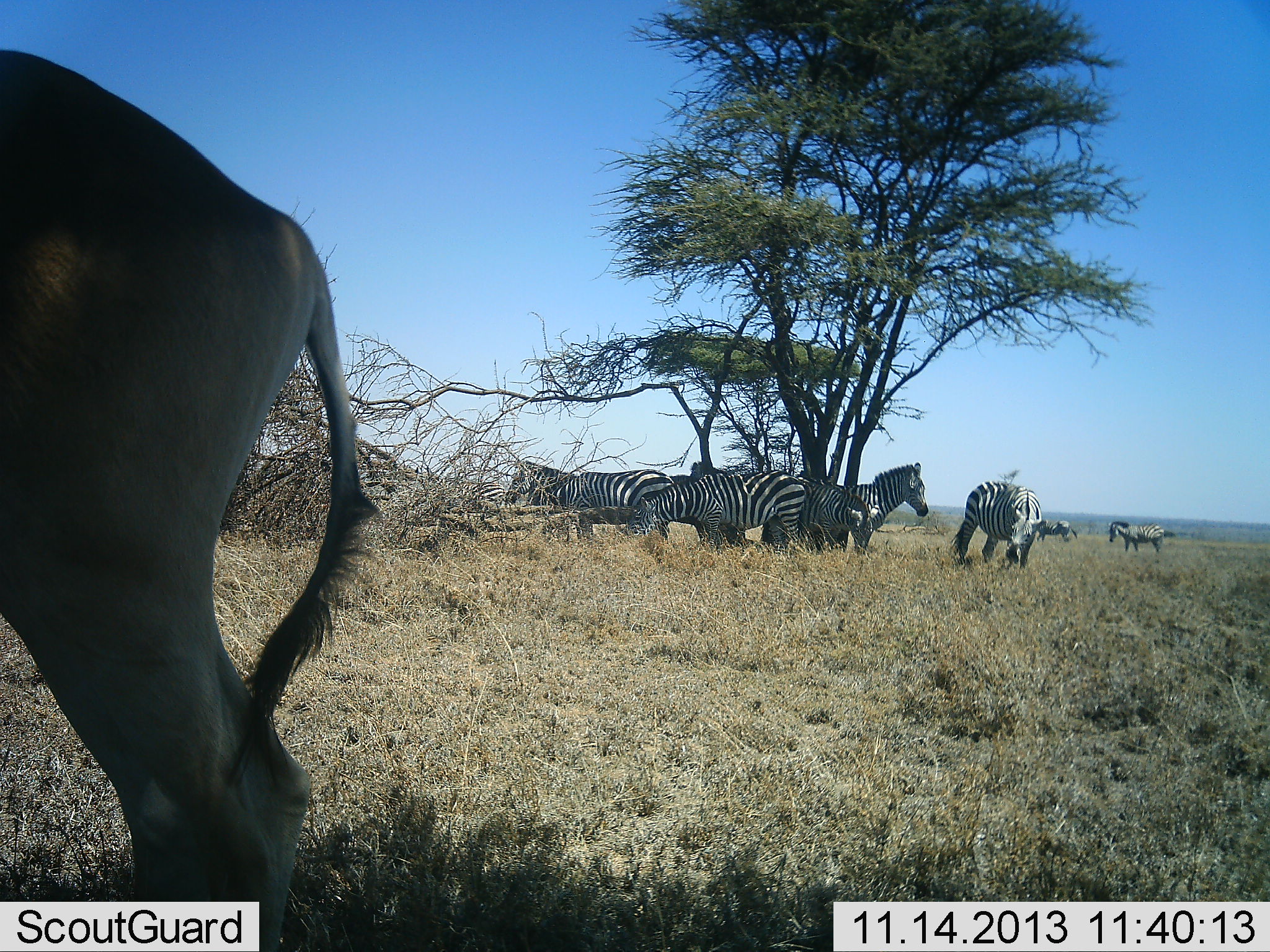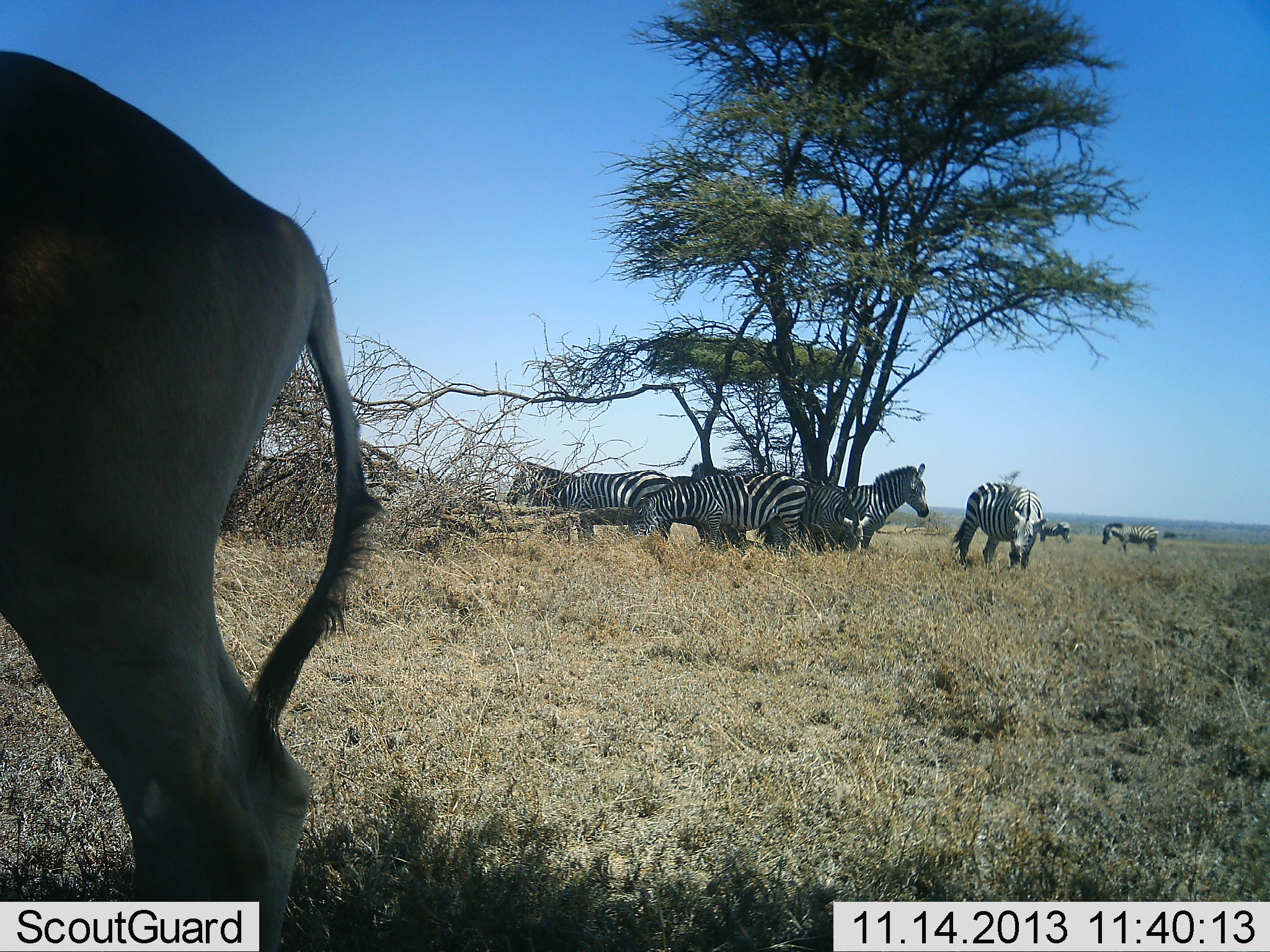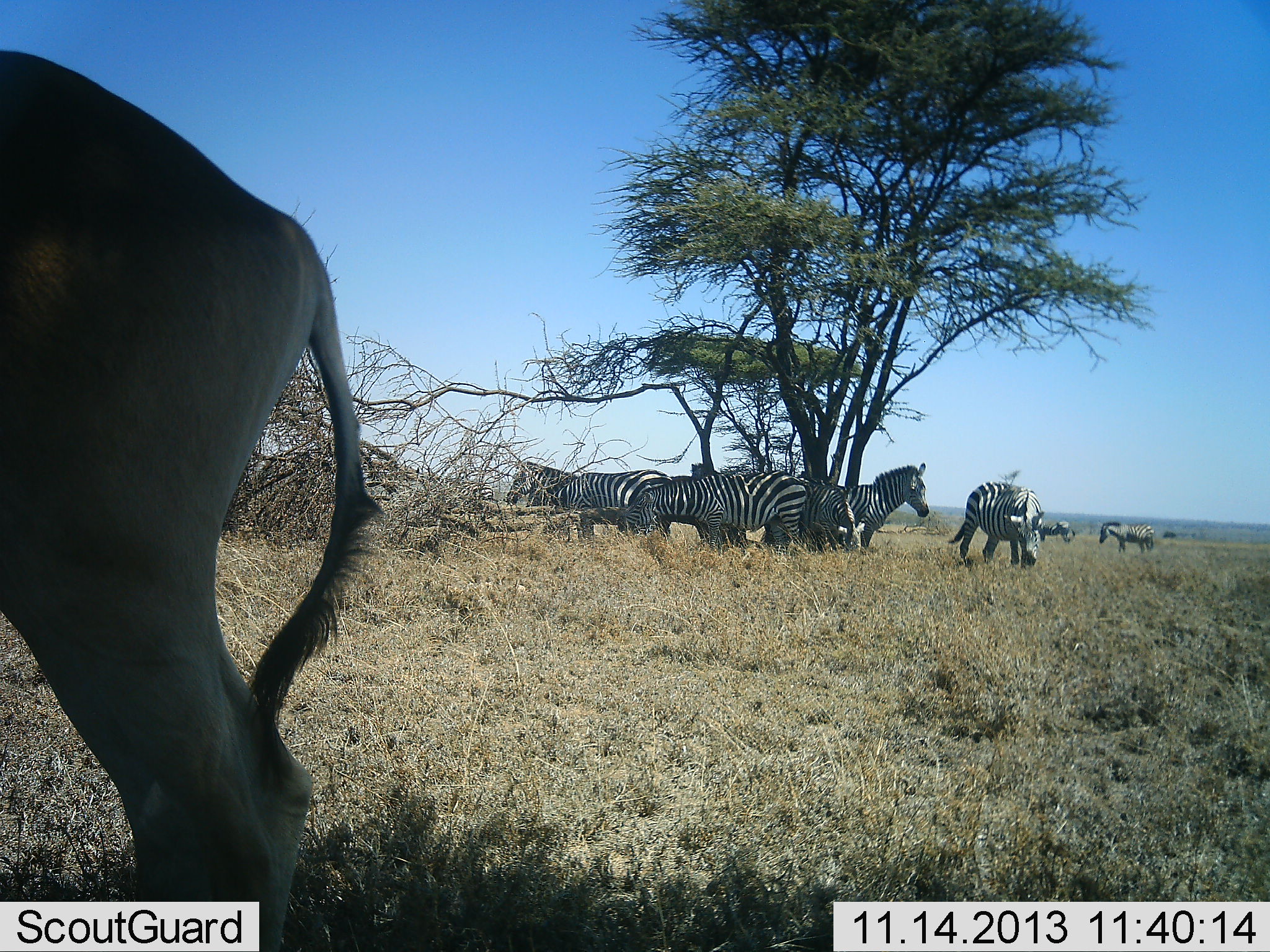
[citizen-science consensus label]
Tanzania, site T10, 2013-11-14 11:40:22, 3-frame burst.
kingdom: Animalia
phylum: Chordata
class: Mammalia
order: Artiodactyla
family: Bovidae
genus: Alcelaphus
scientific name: Alcelaphus buselaphus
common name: hartebeest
Hartebeest (Alcelaphus buselaphus), count 1. Behavior (volunteer vote fractions): standing 100%, resting 5%, moving 0%, interacting 0%. Young present (vote fraction): 0%. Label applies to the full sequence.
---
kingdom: Animalia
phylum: Chordata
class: Mammalia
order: Perissodactyla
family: Equidae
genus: Equus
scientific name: Equus quagga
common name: plains zebra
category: zebra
Zebra (plains zebra) (Equus quagga), count 7. Behavior (volunteer vote fractions): standing 89%, resting 11%, moving 11%, interacting 5%. Young present (vote fraction): 0%. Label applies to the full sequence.